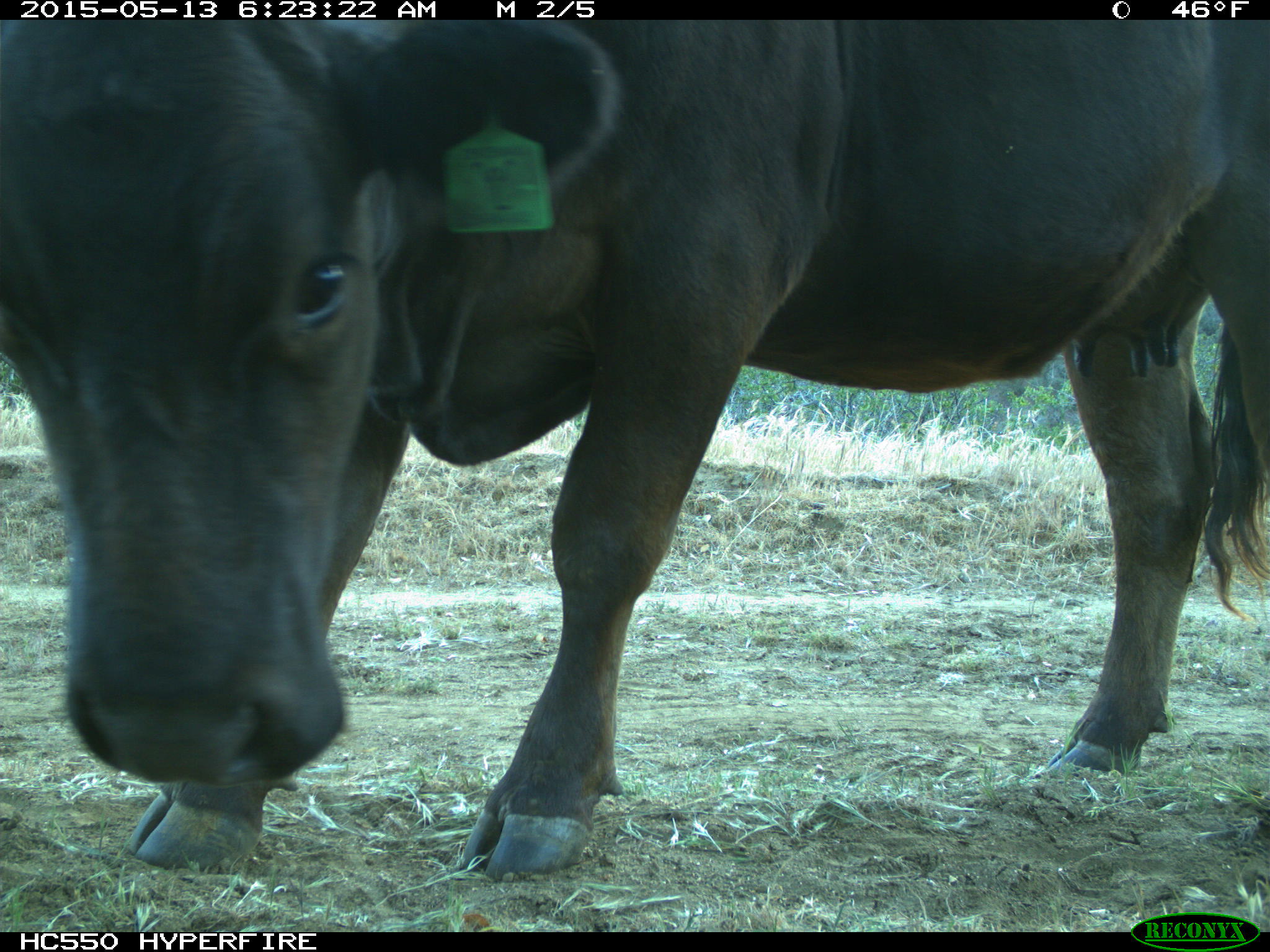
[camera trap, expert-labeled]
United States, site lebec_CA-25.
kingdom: Animalia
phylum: Chordata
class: Mammalia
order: Artiodactyla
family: Bovidae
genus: Bos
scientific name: Bos taurus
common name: domestic cow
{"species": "Bos taurus (domestic cow)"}